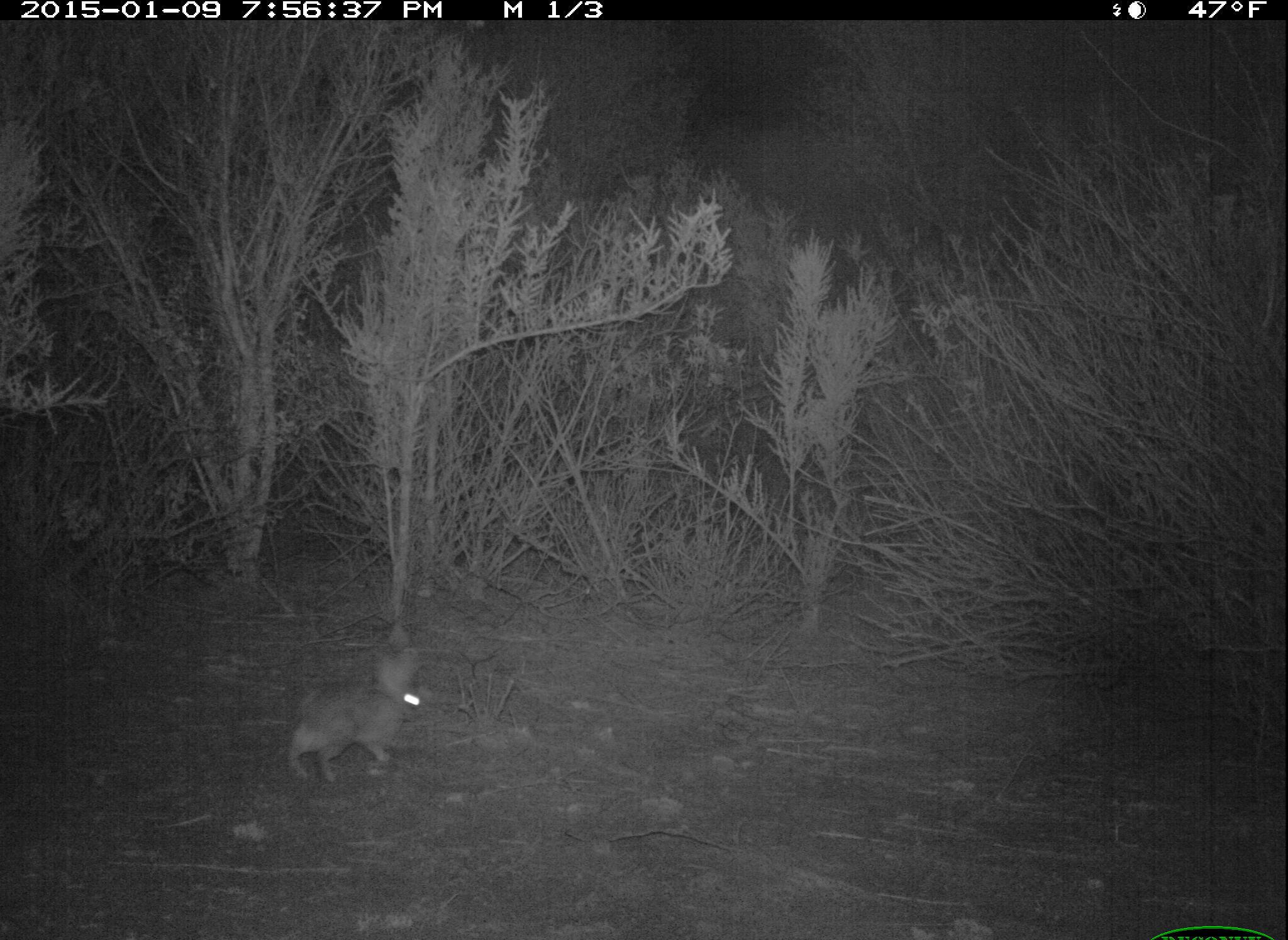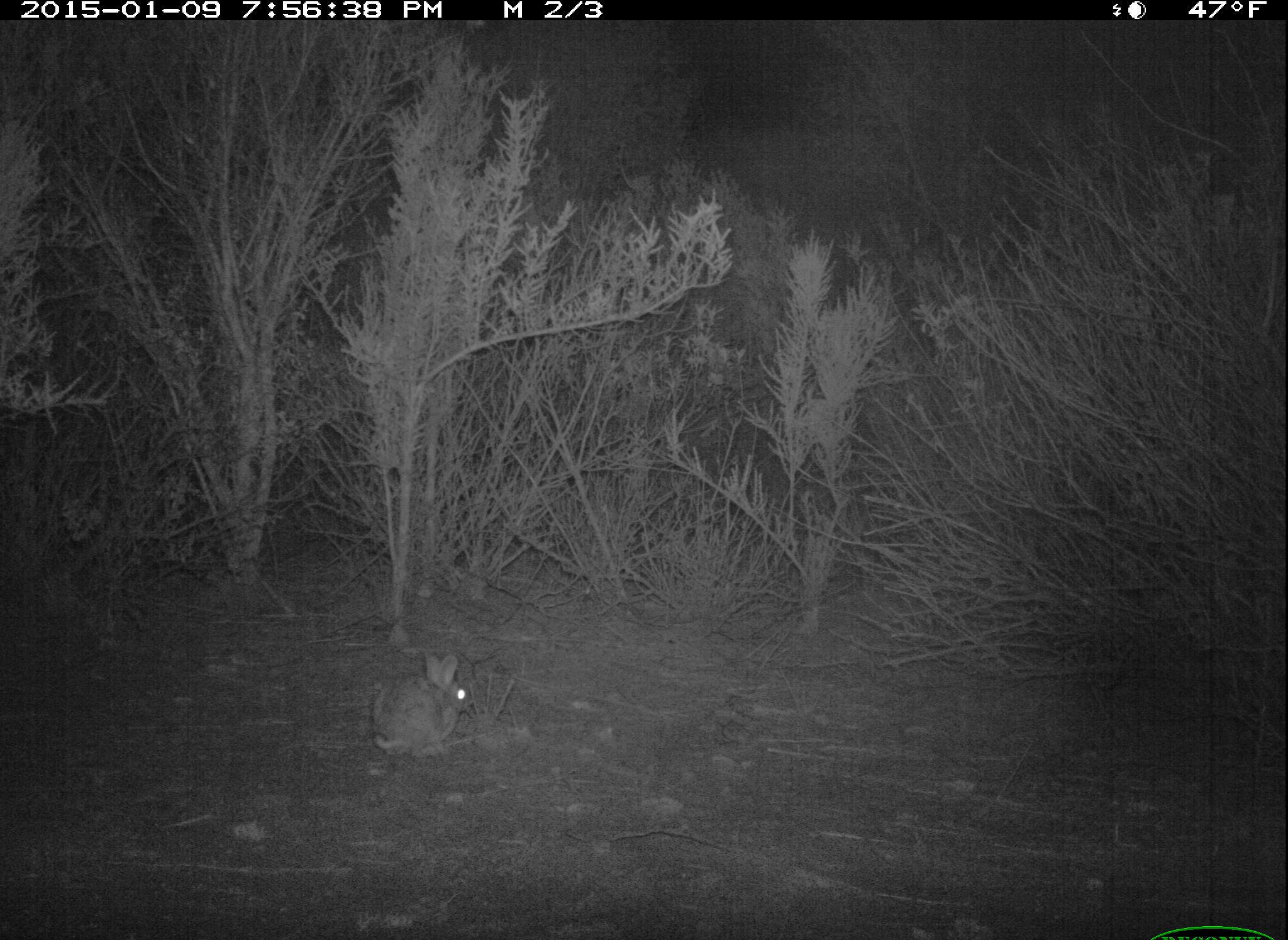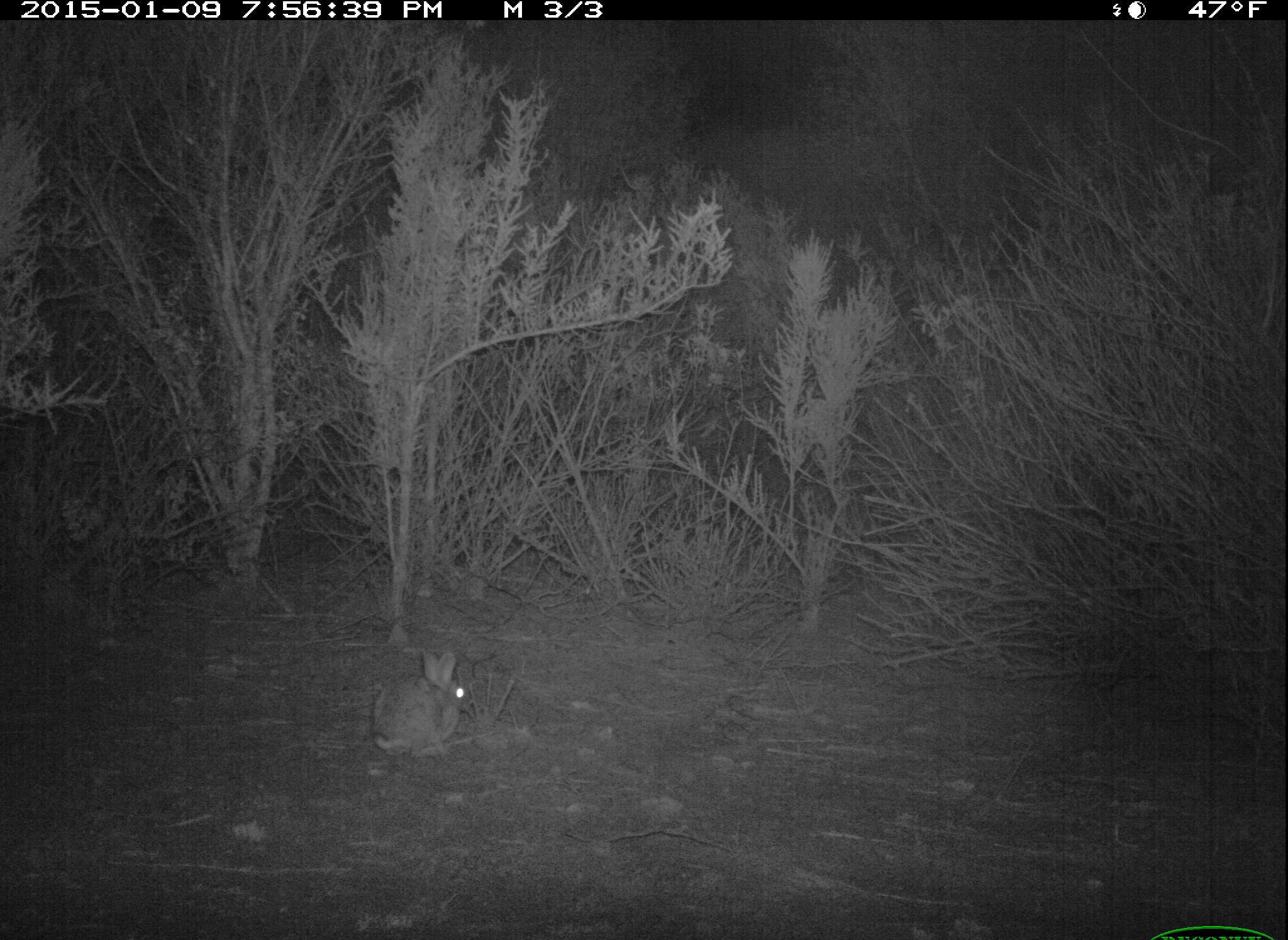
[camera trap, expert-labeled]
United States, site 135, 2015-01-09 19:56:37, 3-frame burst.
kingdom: Animalia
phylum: Chordata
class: Mammalia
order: Lagomorpha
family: Leporidae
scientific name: Leporidae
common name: rabbits and hares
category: rabbit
Rabbit (rabbits and hares) (Leporidae).